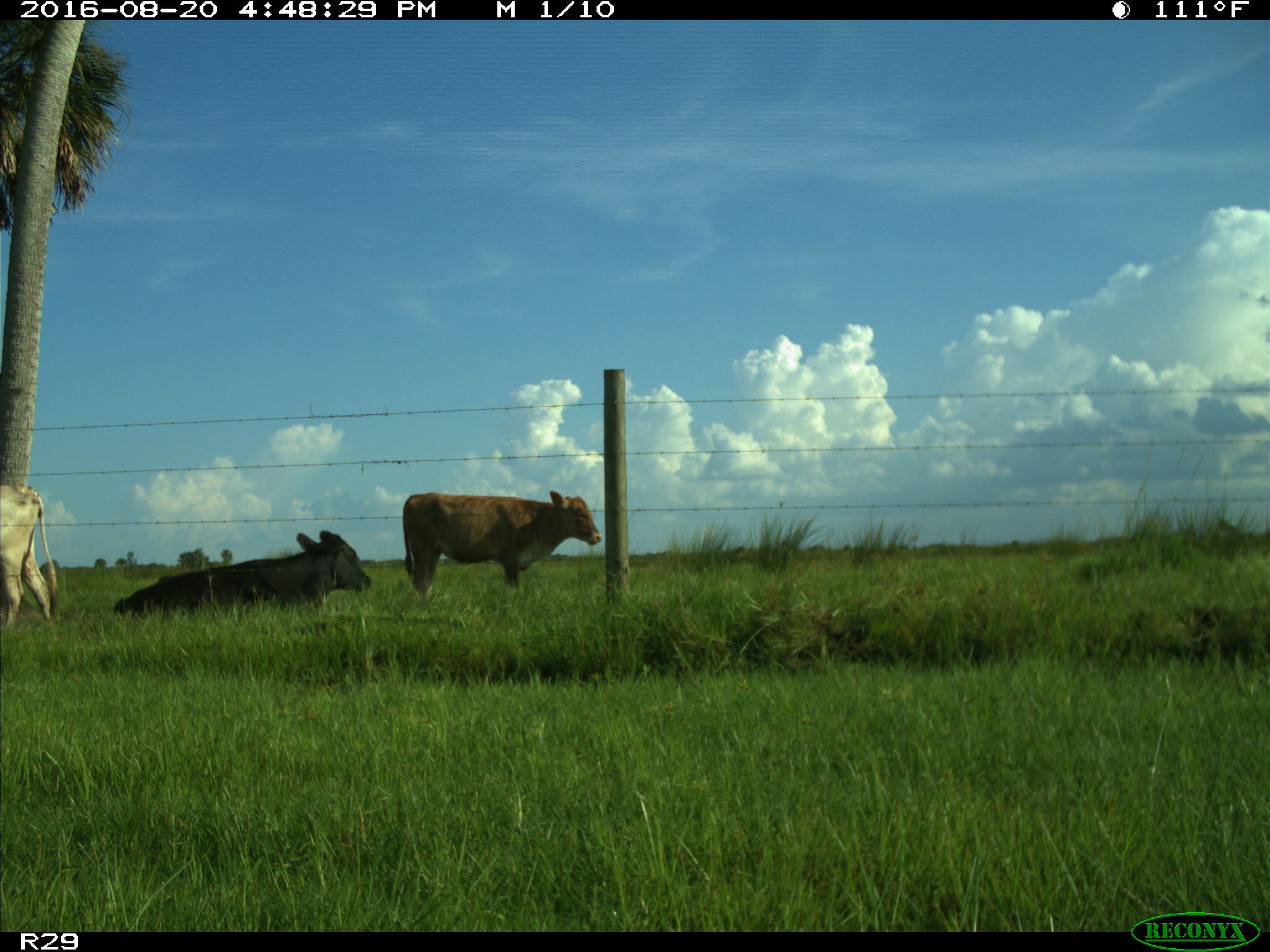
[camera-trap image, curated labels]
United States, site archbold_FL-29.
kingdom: Animalia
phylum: Chordata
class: Mammalia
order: Artiodactyla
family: Bovidae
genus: Bos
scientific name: Bos taurus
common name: domestic cow